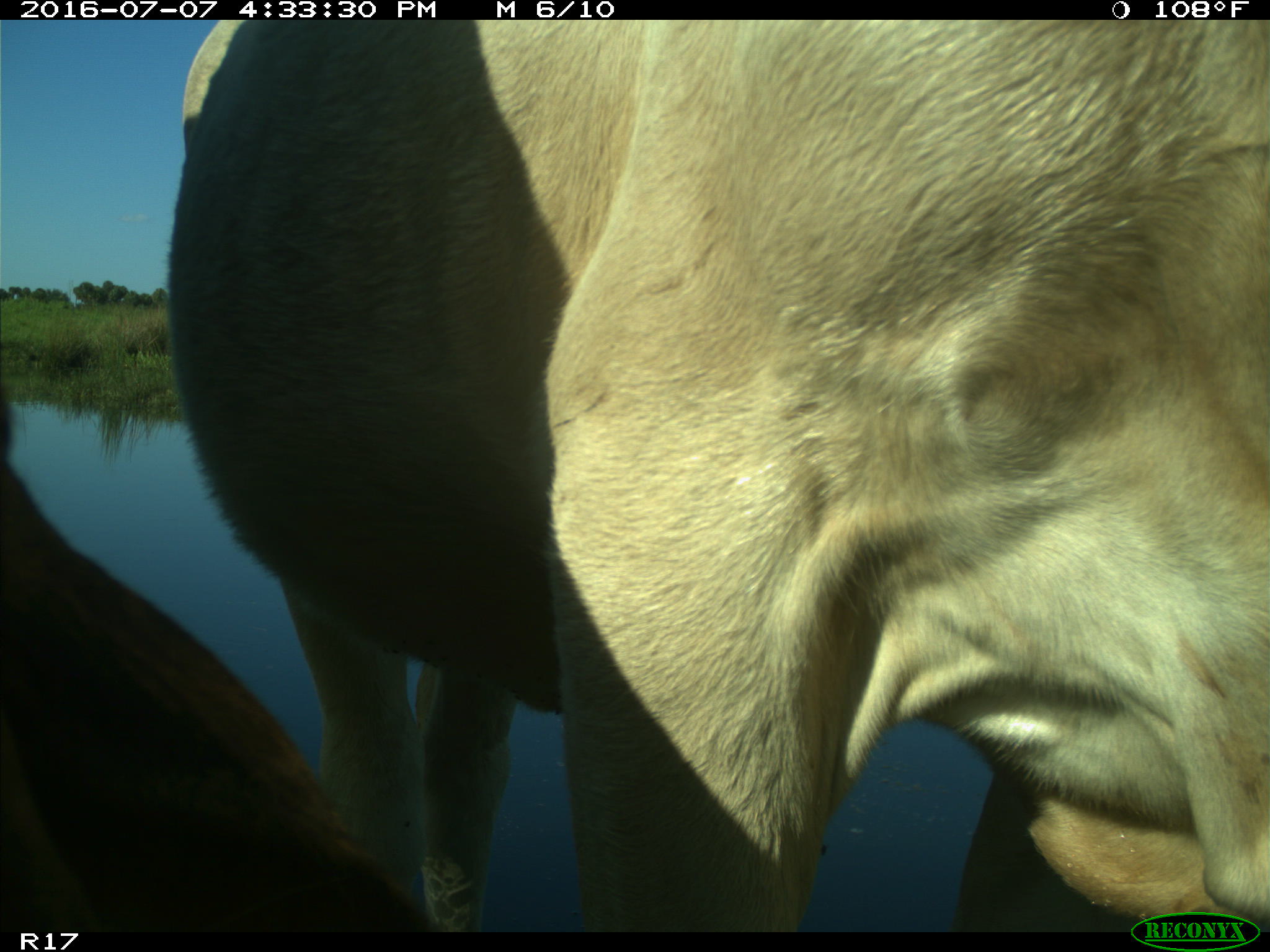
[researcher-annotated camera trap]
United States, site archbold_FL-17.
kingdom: Animalia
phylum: Chordata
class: Mammalia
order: Artiodactyla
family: Bovidae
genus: Bos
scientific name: Bos taurus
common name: domestic cow